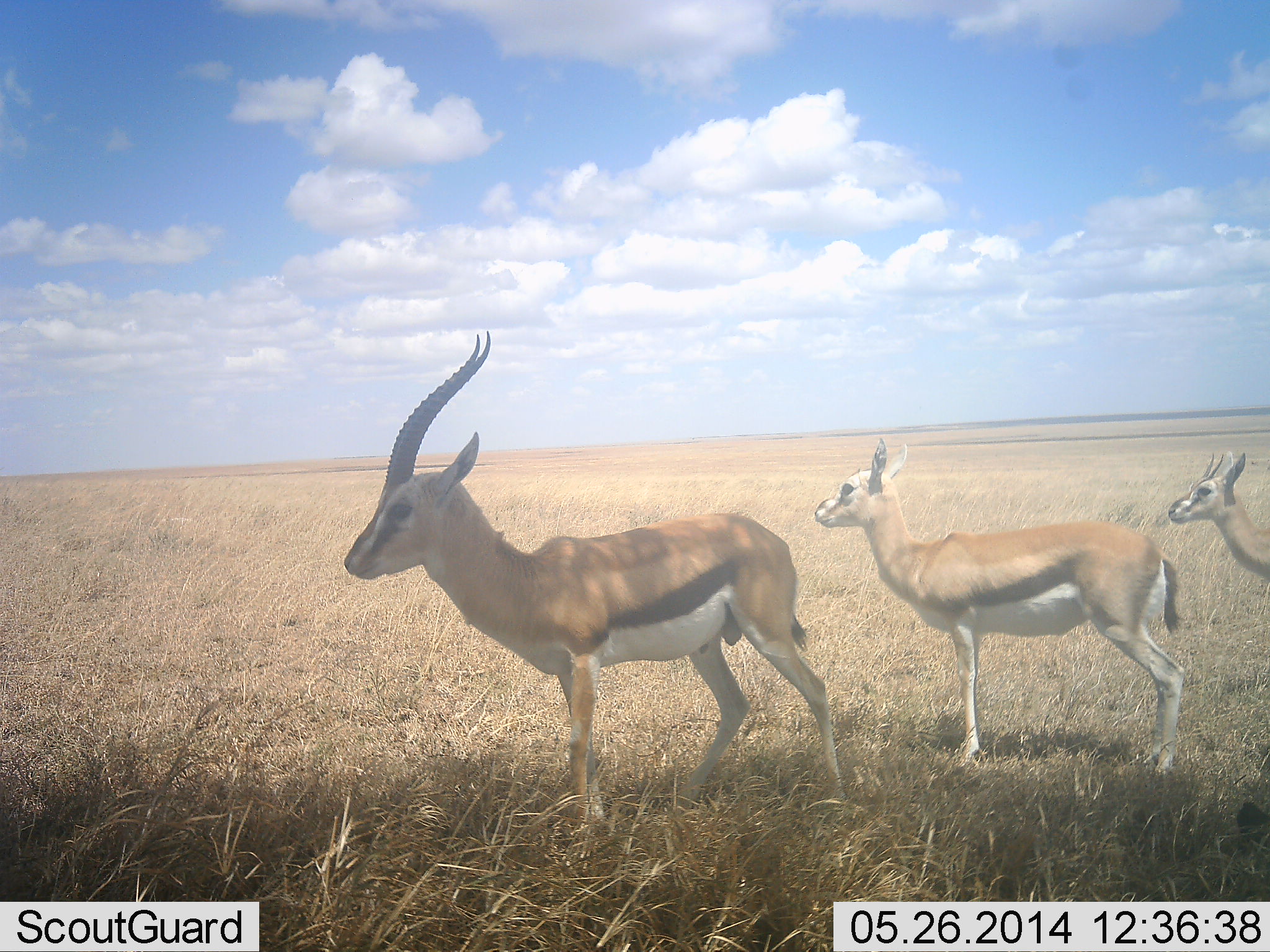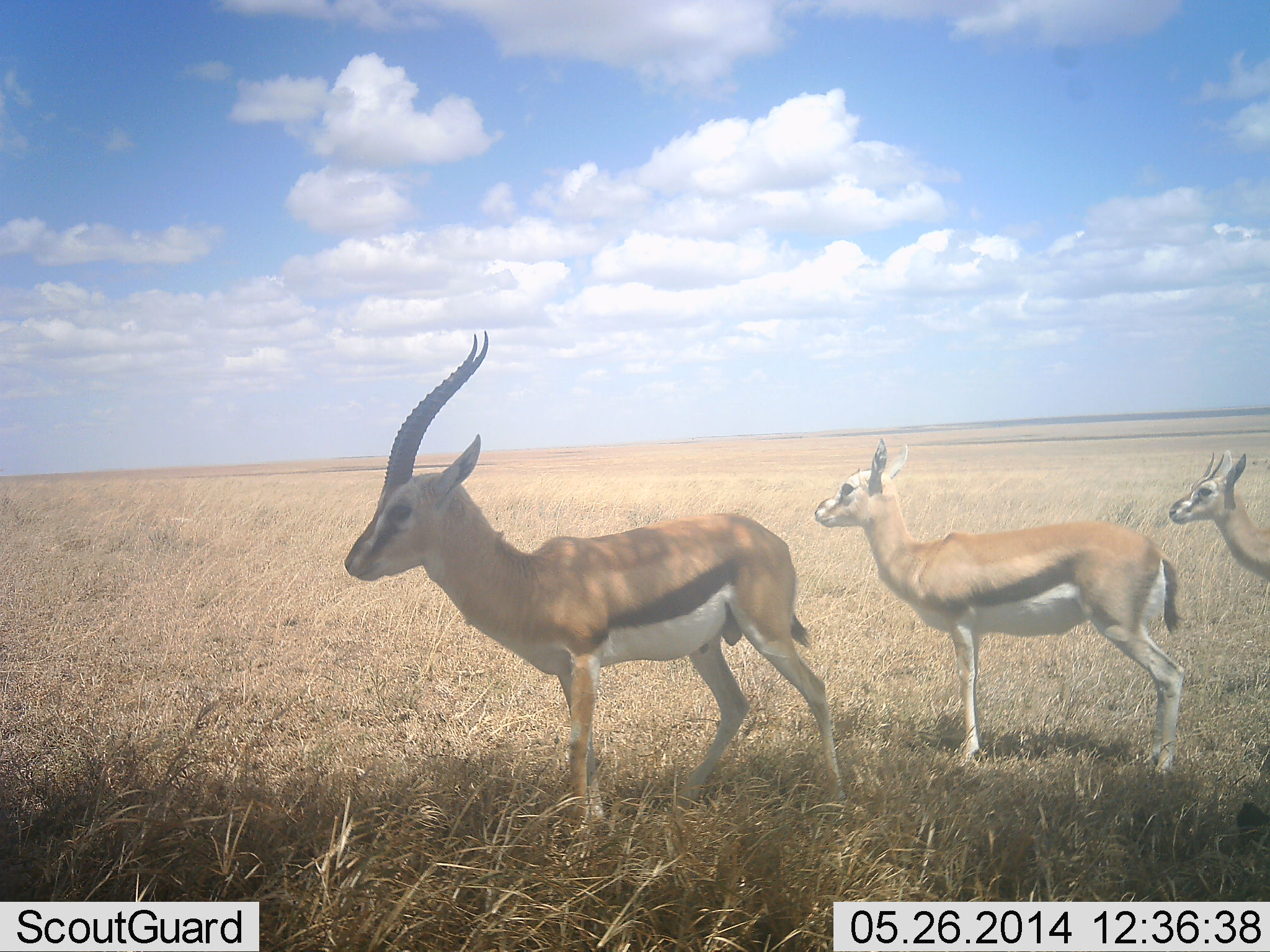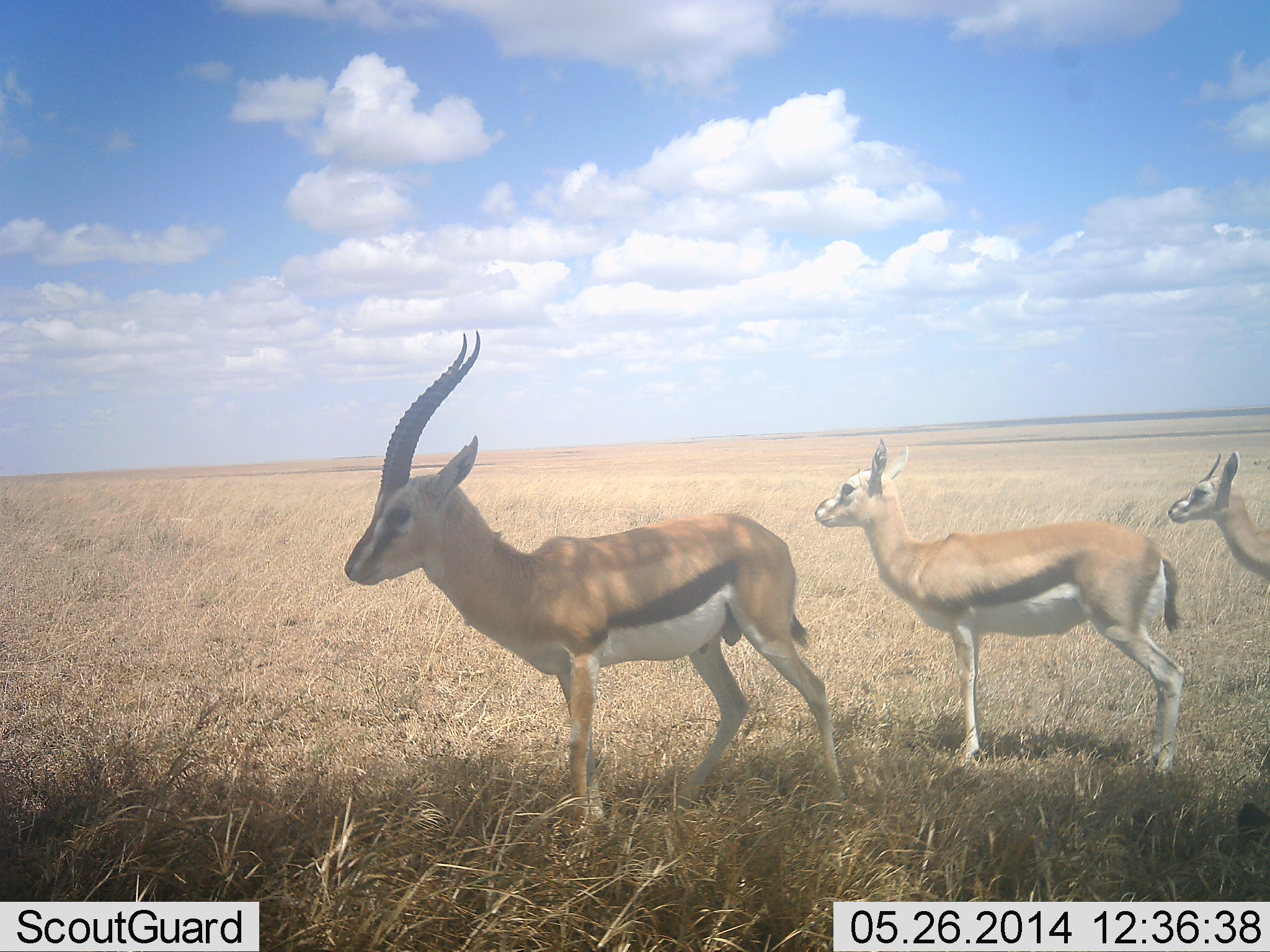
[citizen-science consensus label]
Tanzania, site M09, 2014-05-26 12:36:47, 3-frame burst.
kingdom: Animalia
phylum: Chordata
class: Mammalia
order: Artiodactyla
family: Bovidae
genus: Eudorcas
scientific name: Eudorcas thomsonii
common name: thomson's gazelle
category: gazellethomsons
Gazellethomsons (thomson's gazelle) (Eudorcas thomsonii), count 3. Behavior (volunteer vote fractions): standing 100%, resting 0%, moving 0%, interacting 0%. Young present (vote fraction): 0%. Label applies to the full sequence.